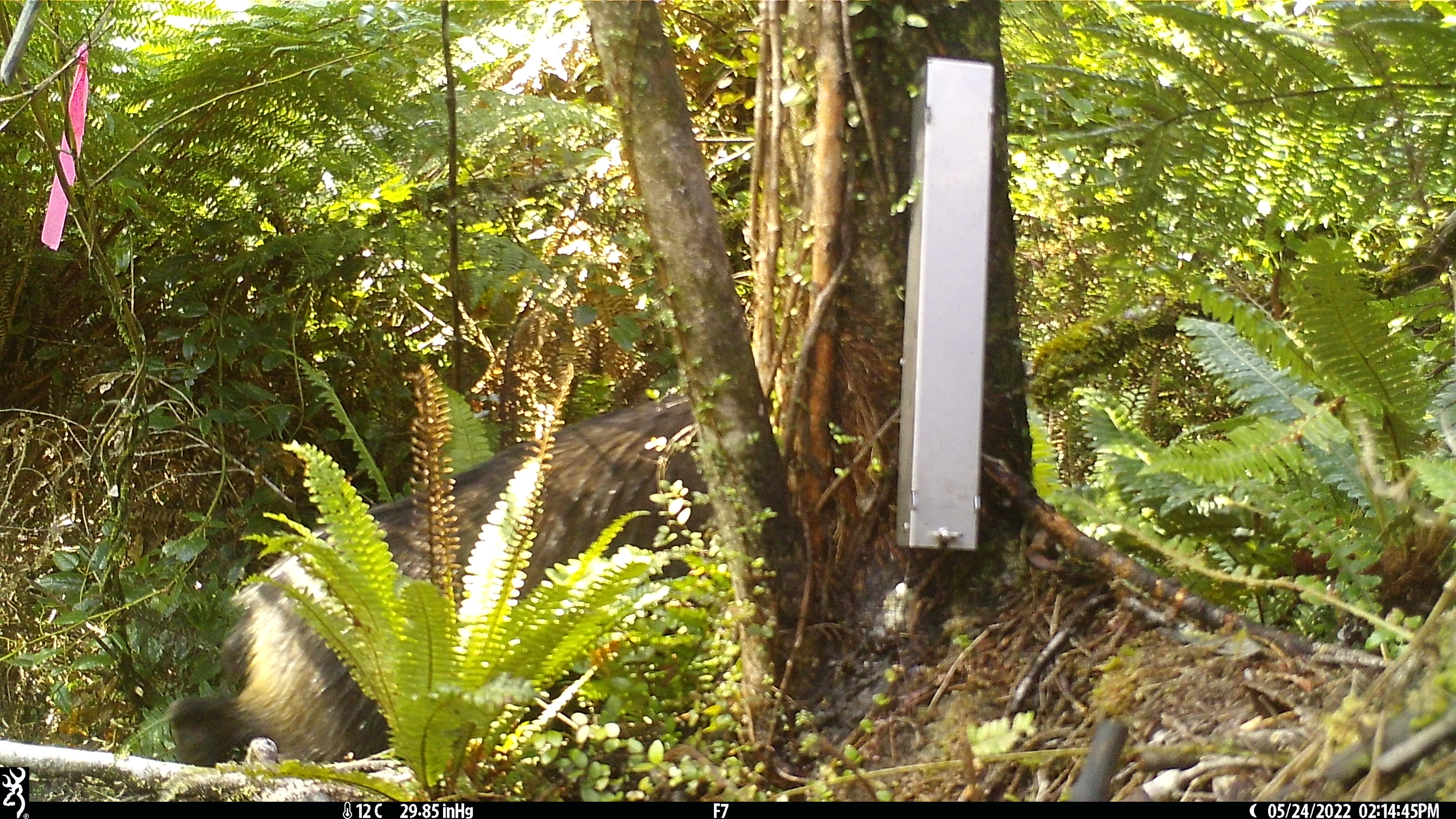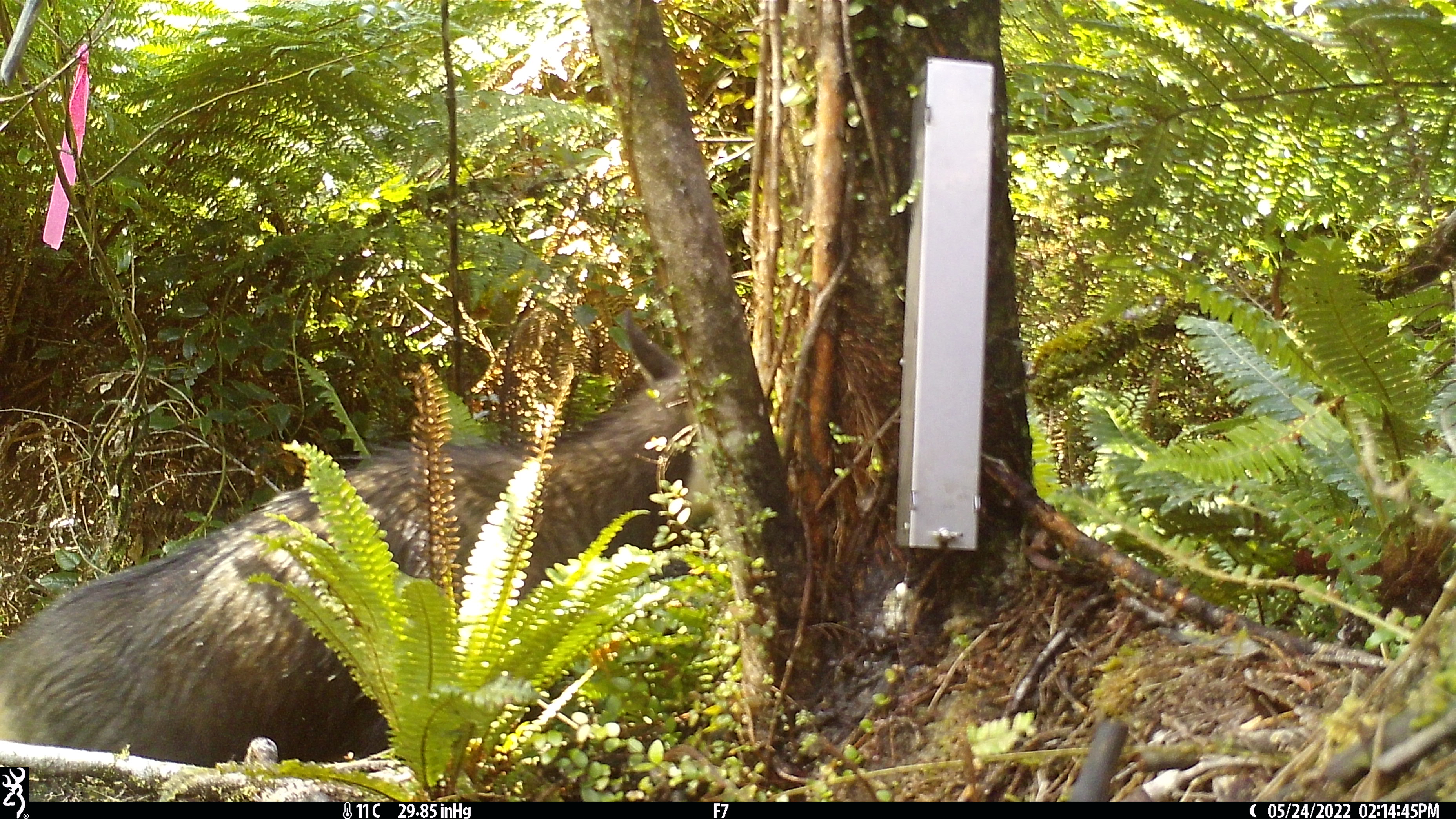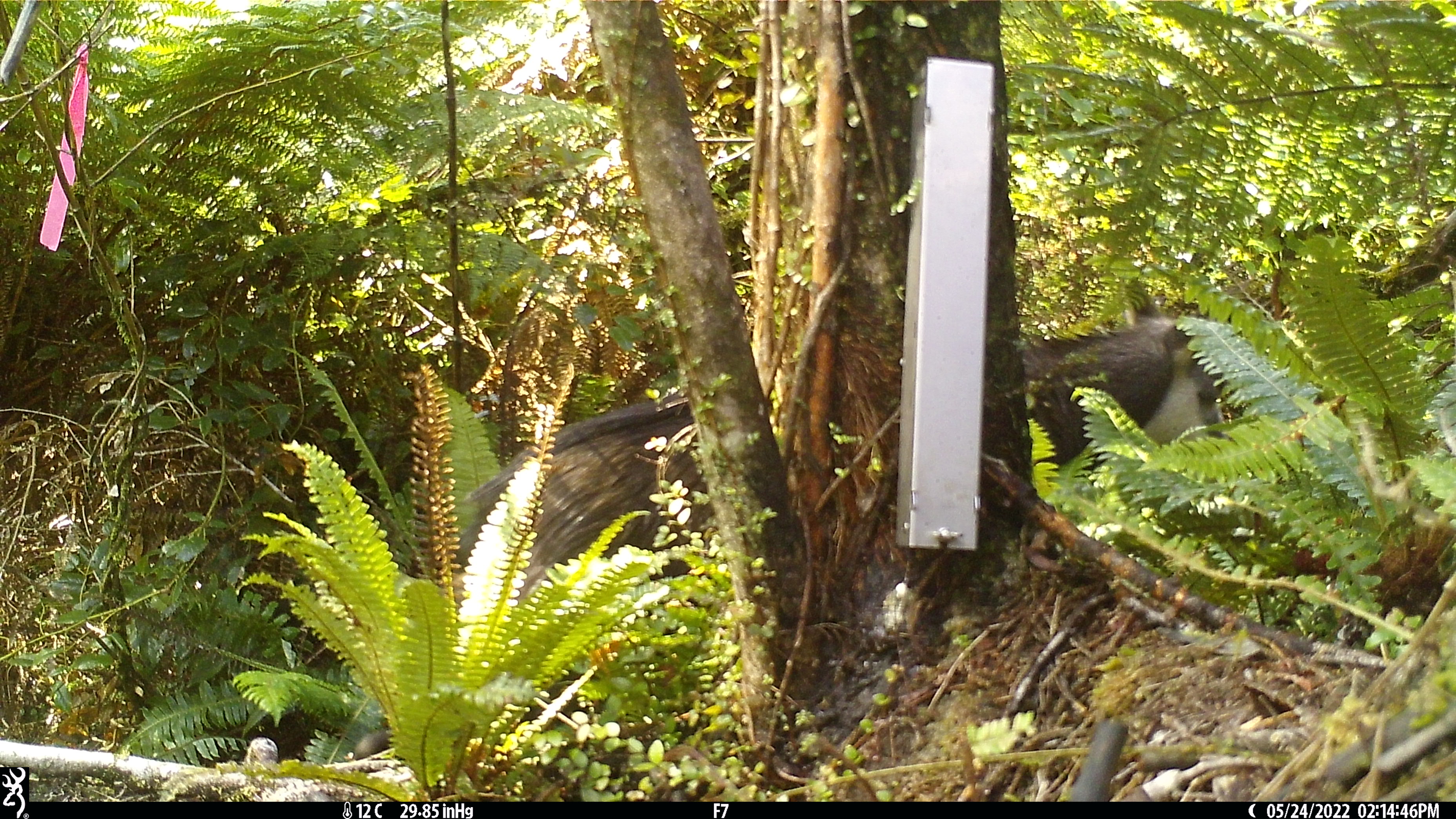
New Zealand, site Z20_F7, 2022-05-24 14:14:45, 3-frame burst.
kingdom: Animalia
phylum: Chordata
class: Mammalia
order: Artiodactyla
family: Bovidae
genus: Rupicapra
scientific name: Rupicapra rupicapra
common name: alpine chamois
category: chamois